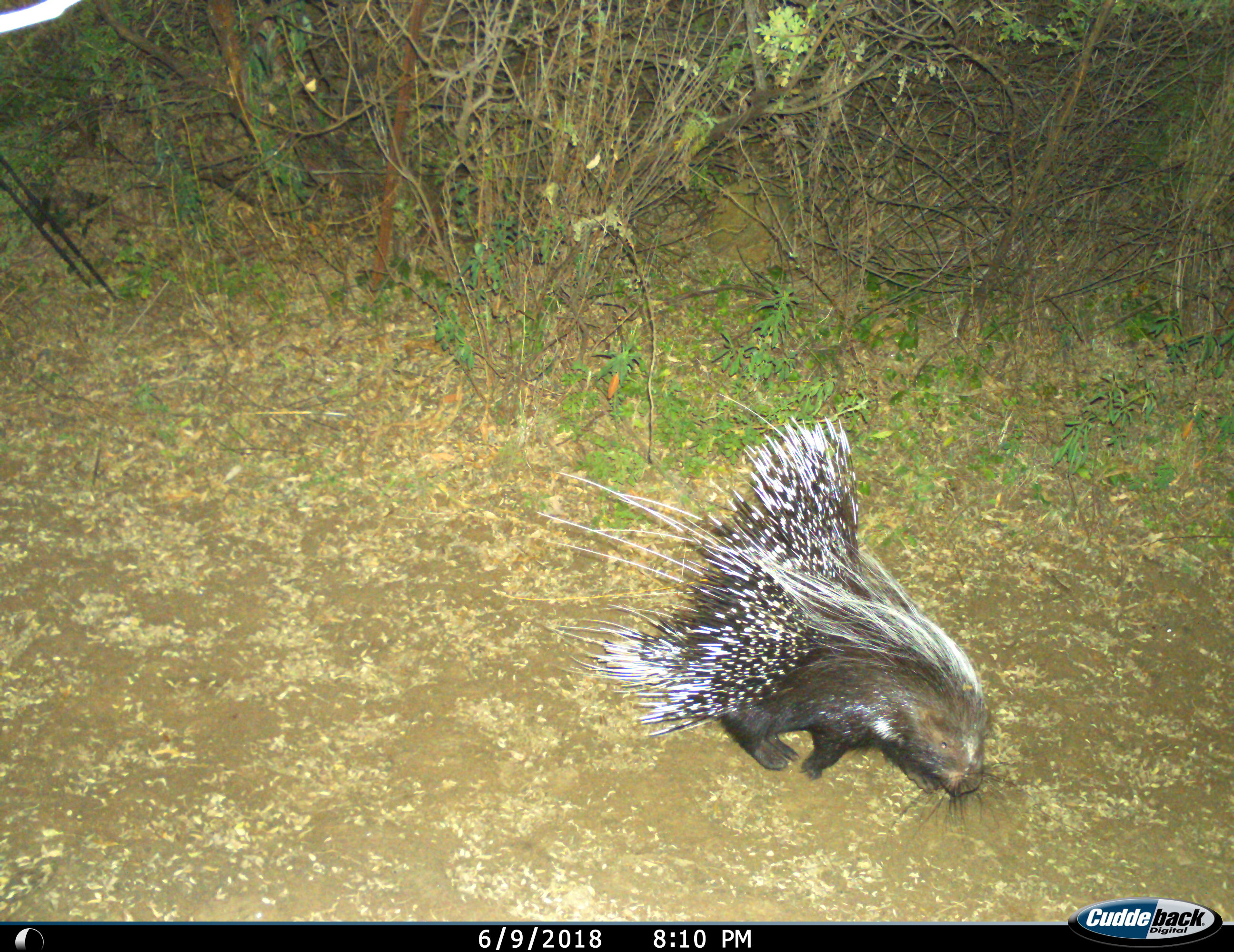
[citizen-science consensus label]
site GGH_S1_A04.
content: unidentified animal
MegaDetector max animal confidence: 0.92